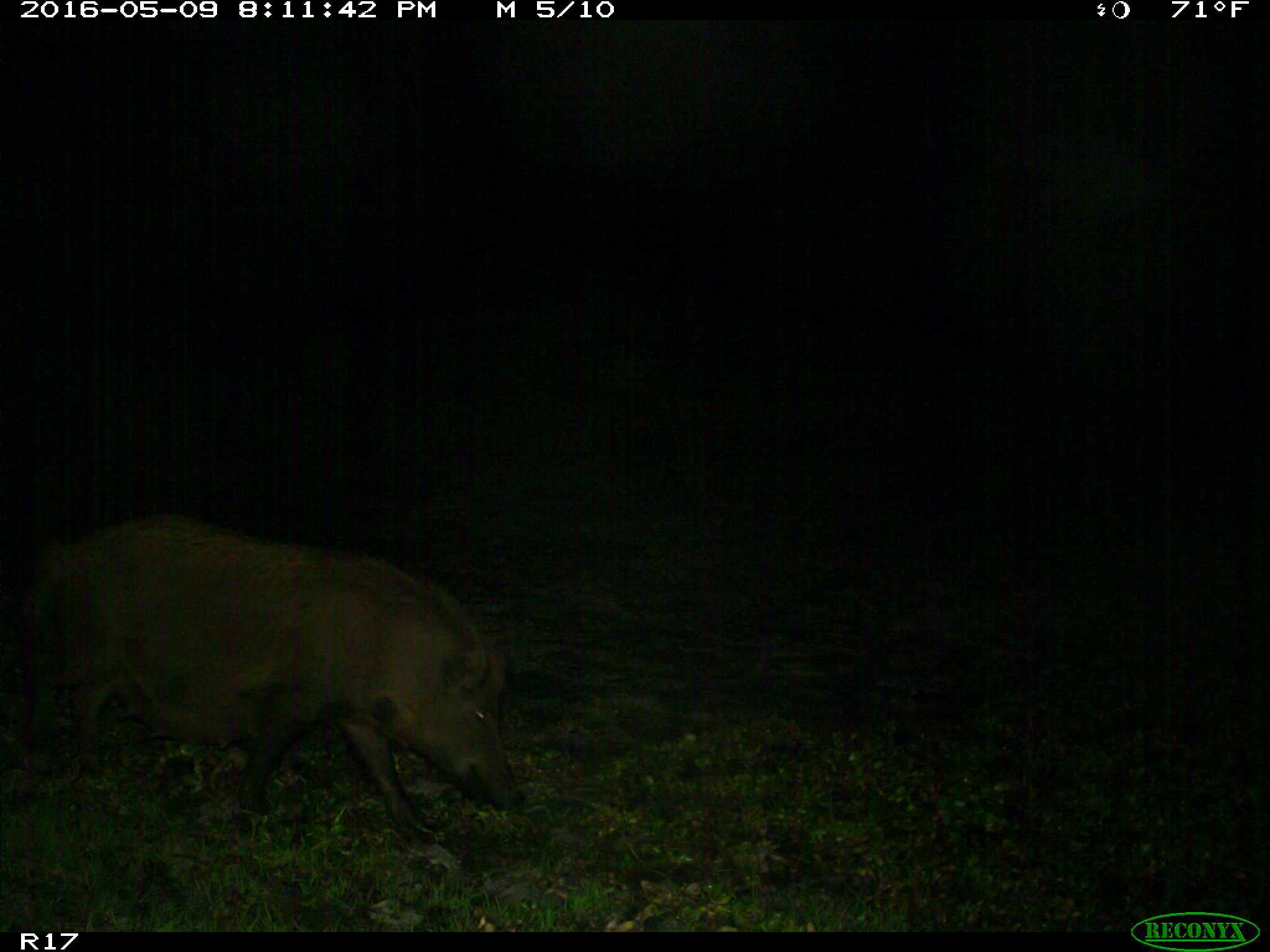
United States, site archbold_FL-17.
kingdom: Animalia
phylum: Chordata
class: Mammalia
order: Artiodactyla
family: Suidae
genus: Sus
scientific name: Sus scrofa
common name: wild boar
Sus scrofa (wild boar).